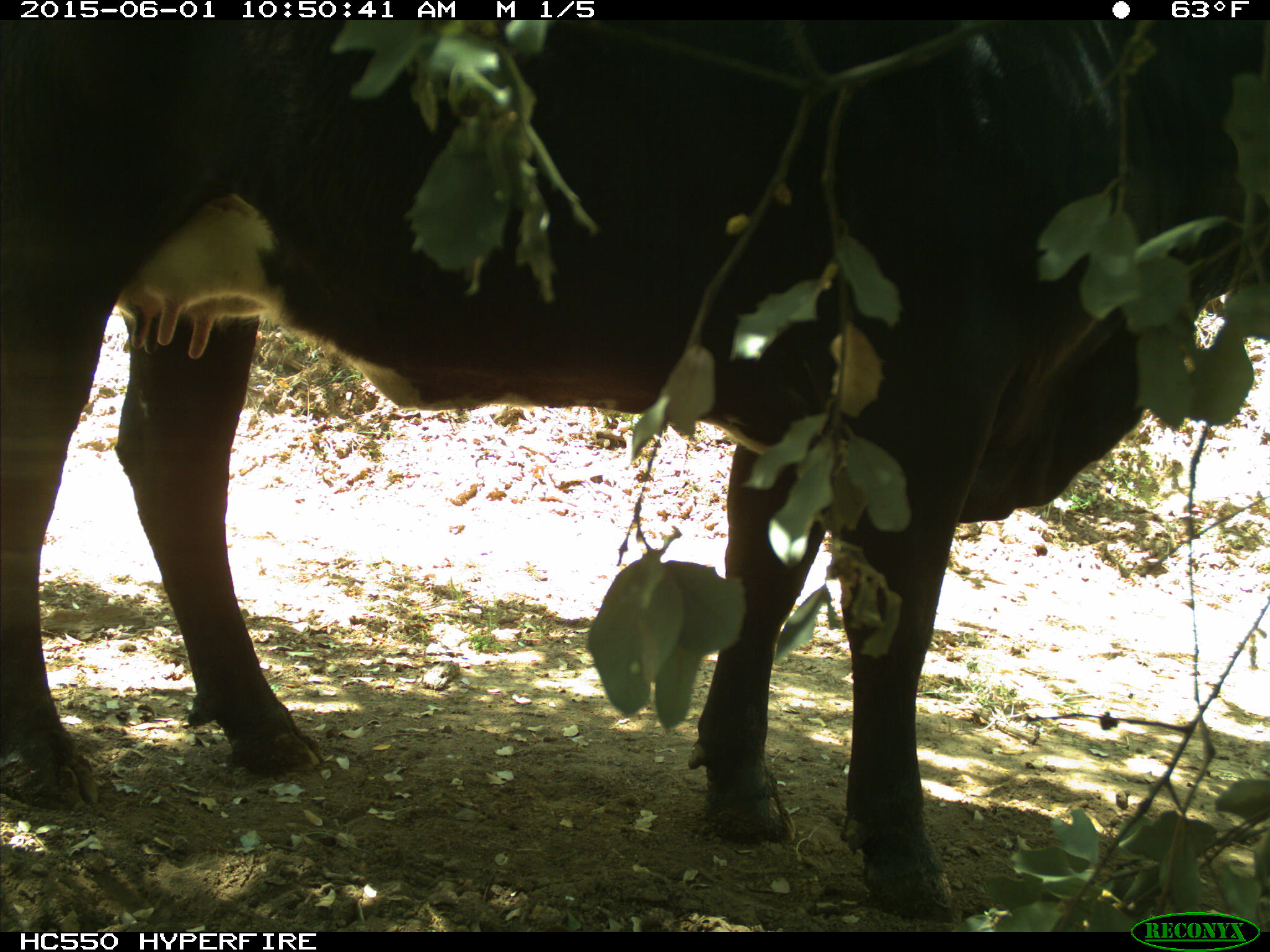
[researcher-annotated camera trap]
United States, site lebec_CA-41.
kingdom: Animalia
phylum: Chordata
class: Mammalia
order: Artiodactyla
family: Bovidae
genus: Bos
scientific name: Bos taurus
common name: domestic cow